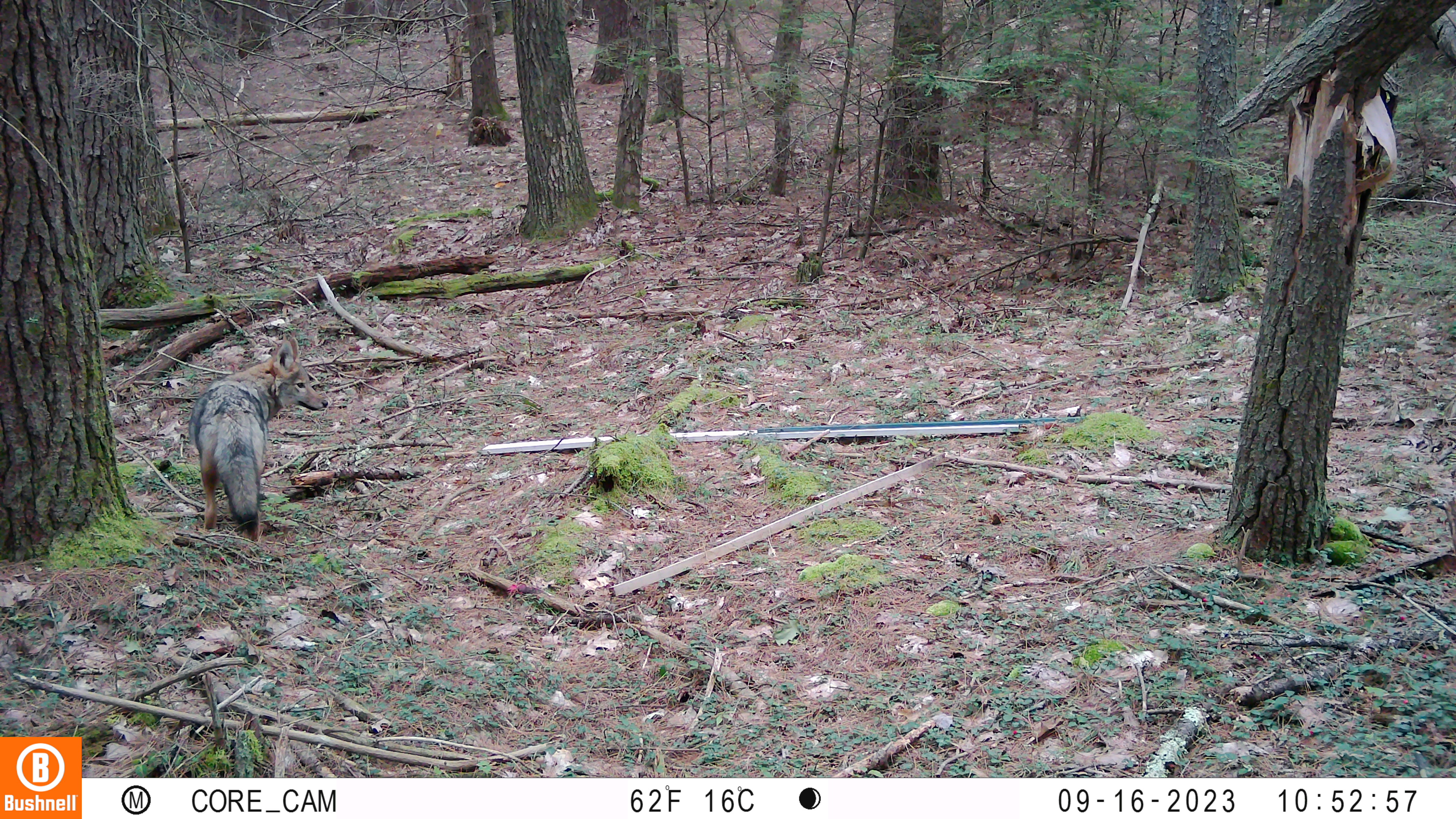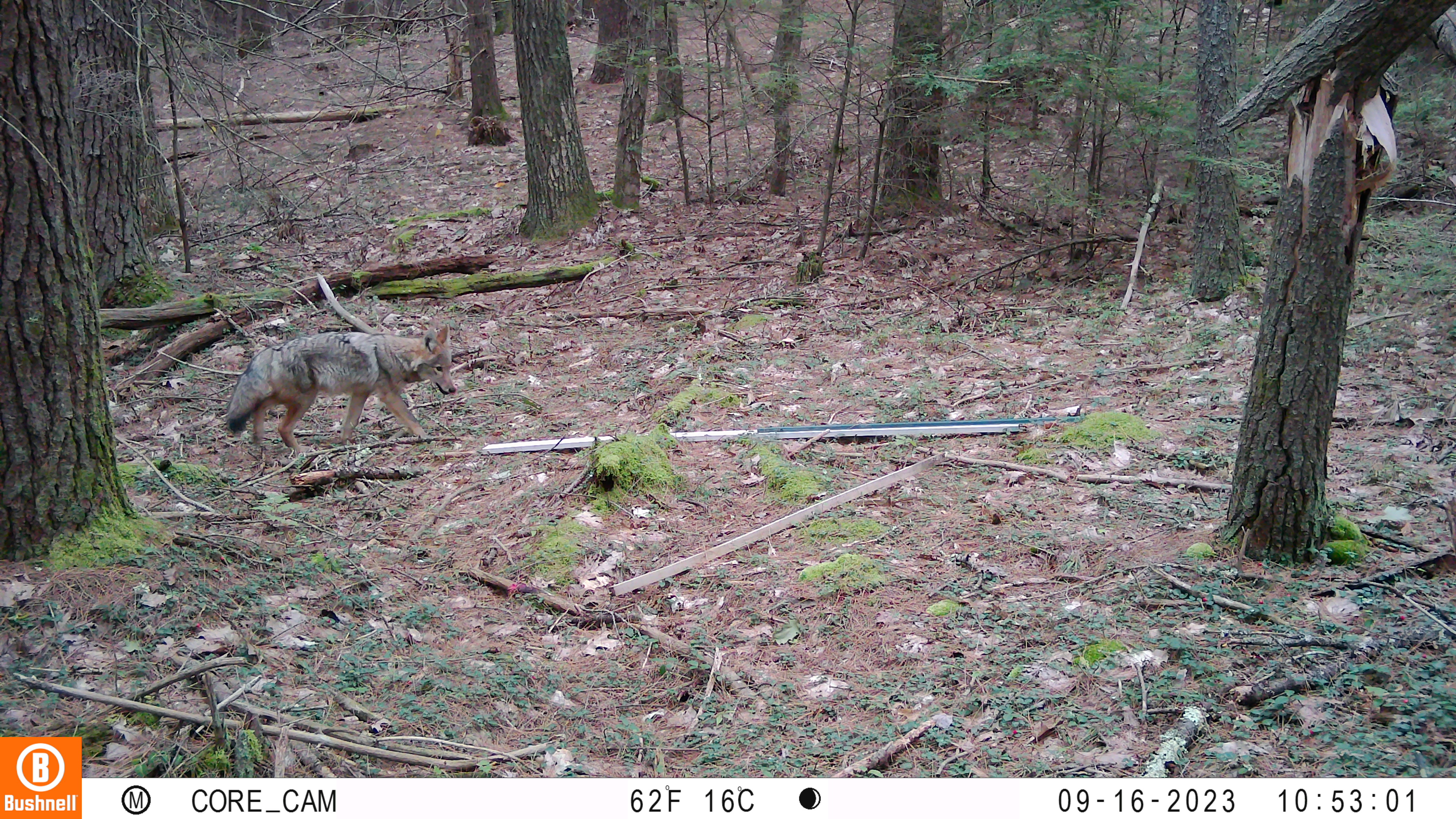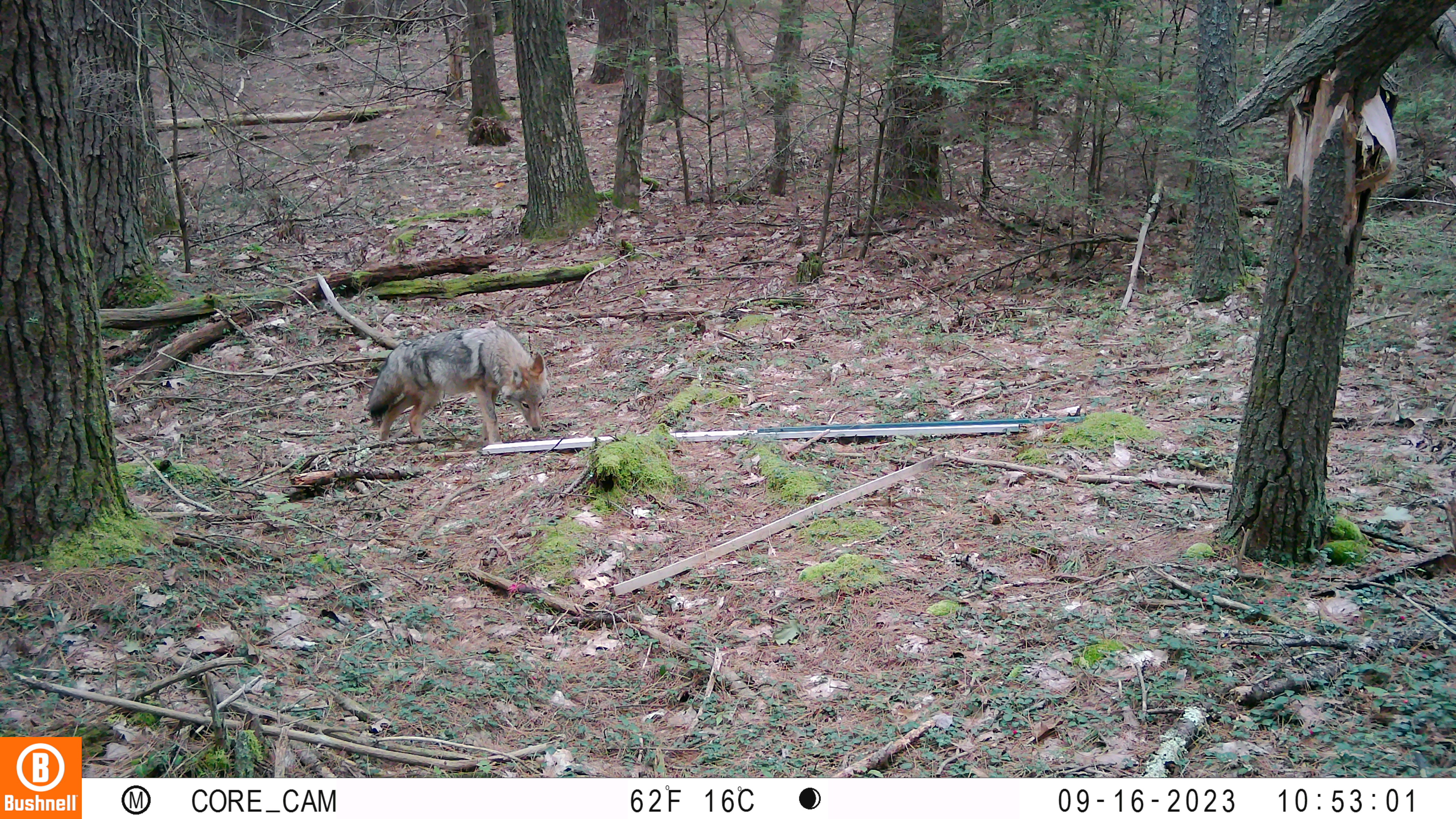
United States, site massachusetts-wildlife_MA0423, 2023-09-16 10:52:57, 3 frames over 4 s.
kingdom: Animalia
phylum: Chordata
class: Mammalia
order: Carnivora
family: Canidae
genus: Canis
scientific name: Canis latrans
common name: coyote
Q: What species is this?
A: Coyote (Canis latrans).